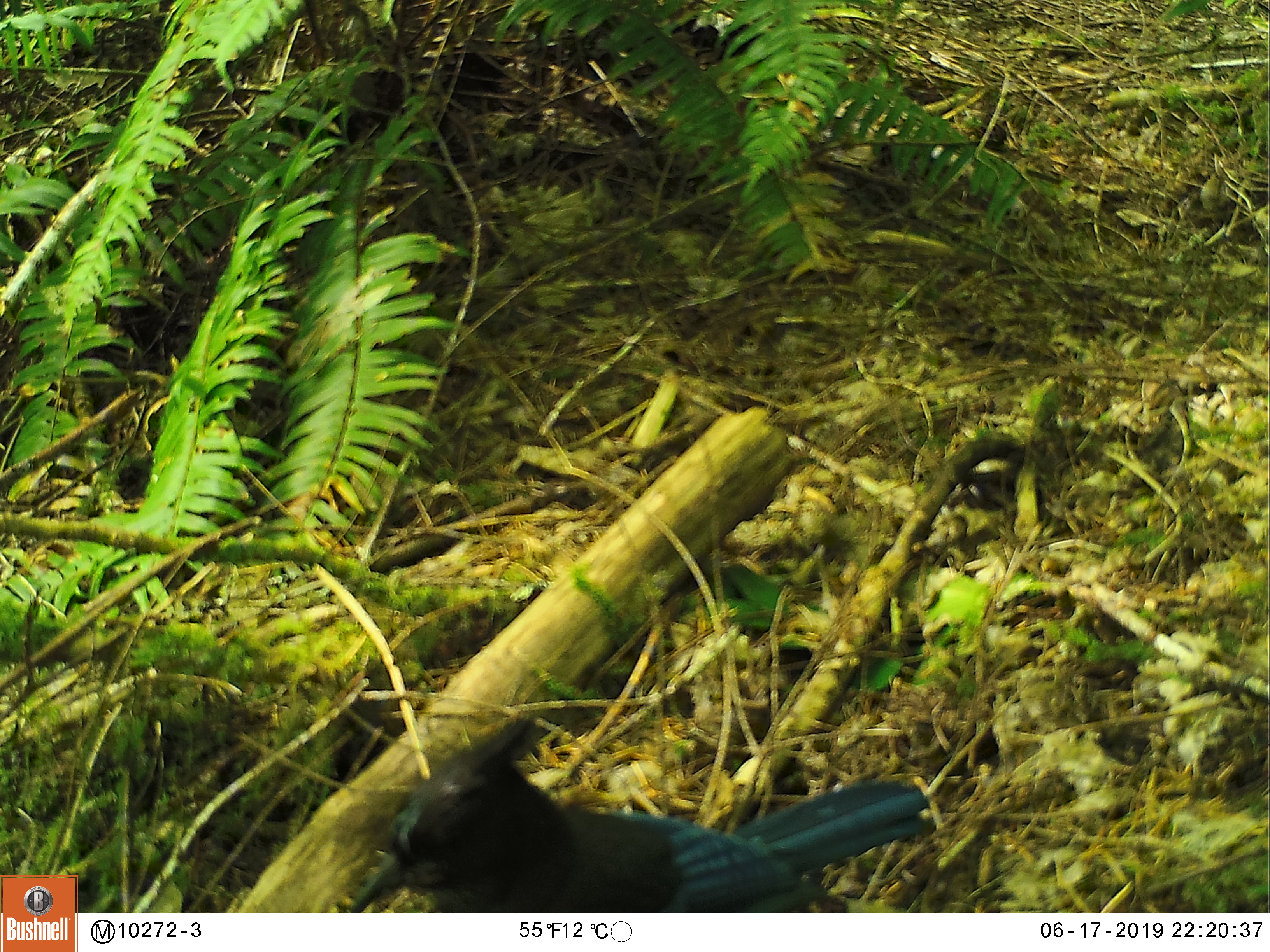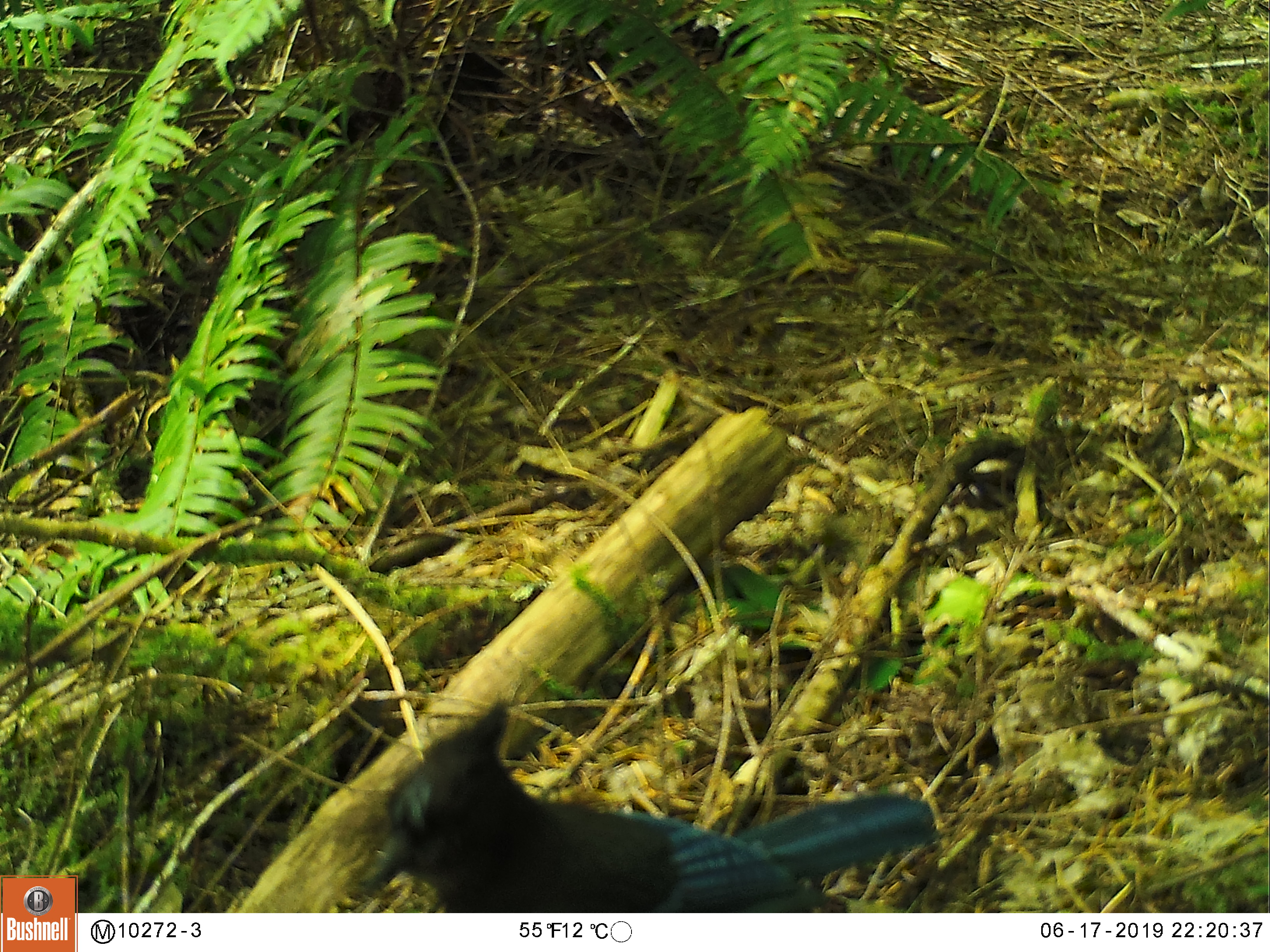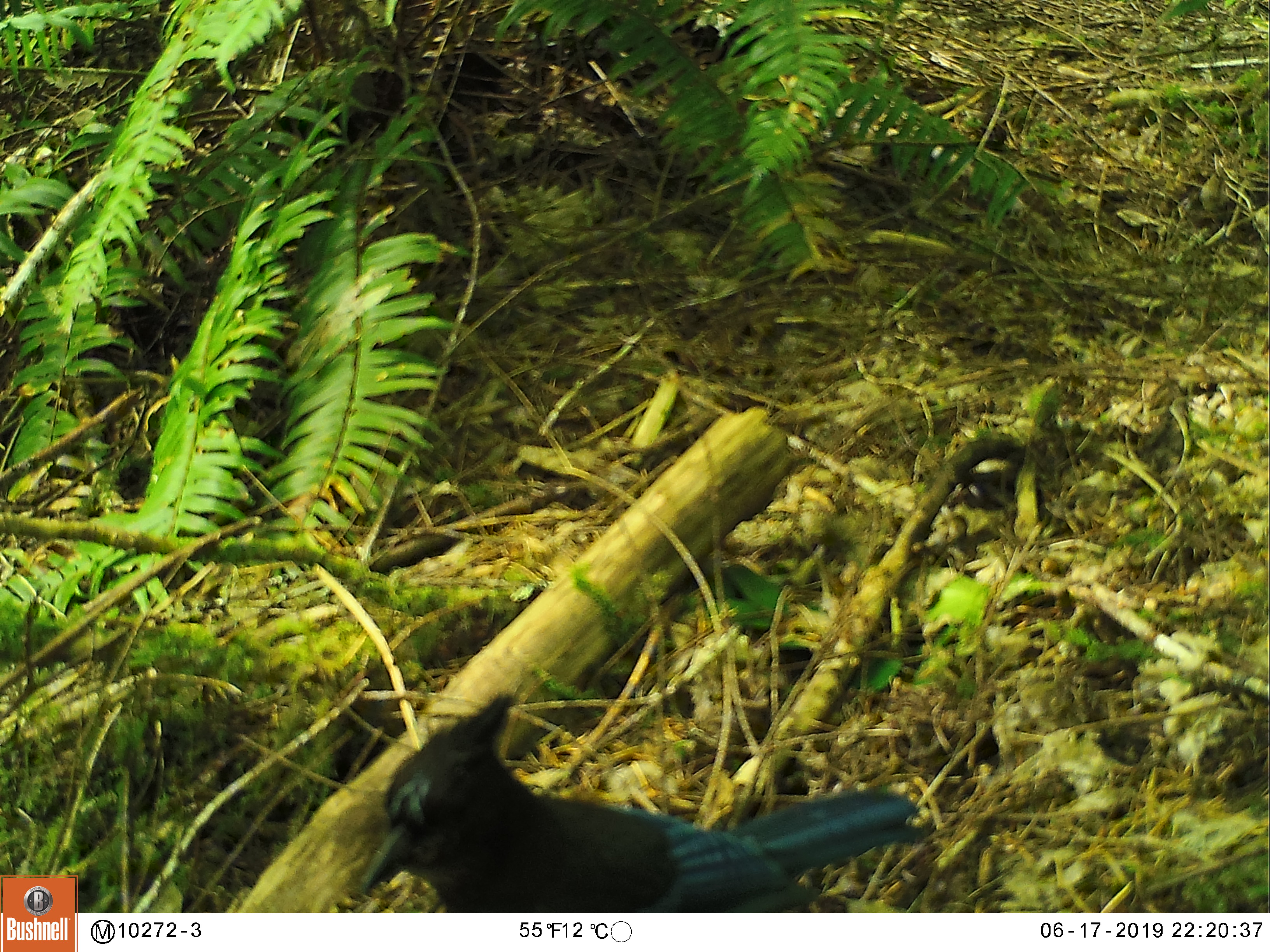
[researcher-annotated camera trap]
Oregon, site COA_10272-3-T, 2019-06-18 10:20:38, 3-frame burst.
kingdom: Animalia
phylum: Chordata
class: Aves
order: Passeriformes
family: Corvidae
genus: Cyanocitta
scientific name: Cyanocitta stelleri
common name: steller's jay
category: stellers jay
Stellers jay (steller's jay) (Cyanocitta stelleri).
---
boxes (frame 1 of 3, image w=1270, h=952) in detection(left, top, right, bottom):
stellers jay: detection(343, 724, 928, 909)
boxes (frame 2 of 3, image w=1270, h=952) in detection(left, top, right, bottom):
stellers jay: detection(353, 699, 939, 910)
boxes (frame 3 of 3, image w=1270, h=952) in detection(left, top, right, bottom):
stellers jay: detection(352, 697, 915, 909)